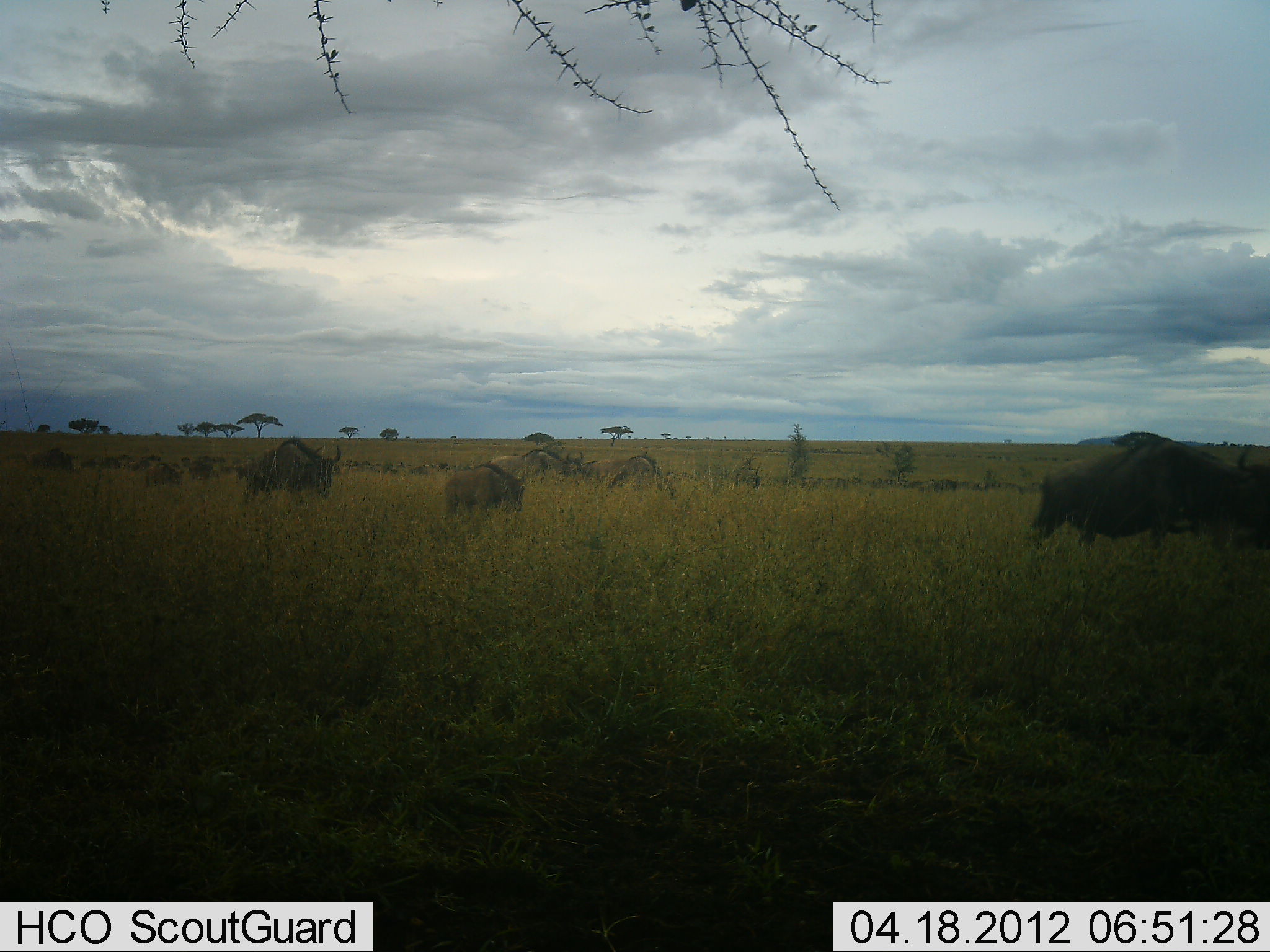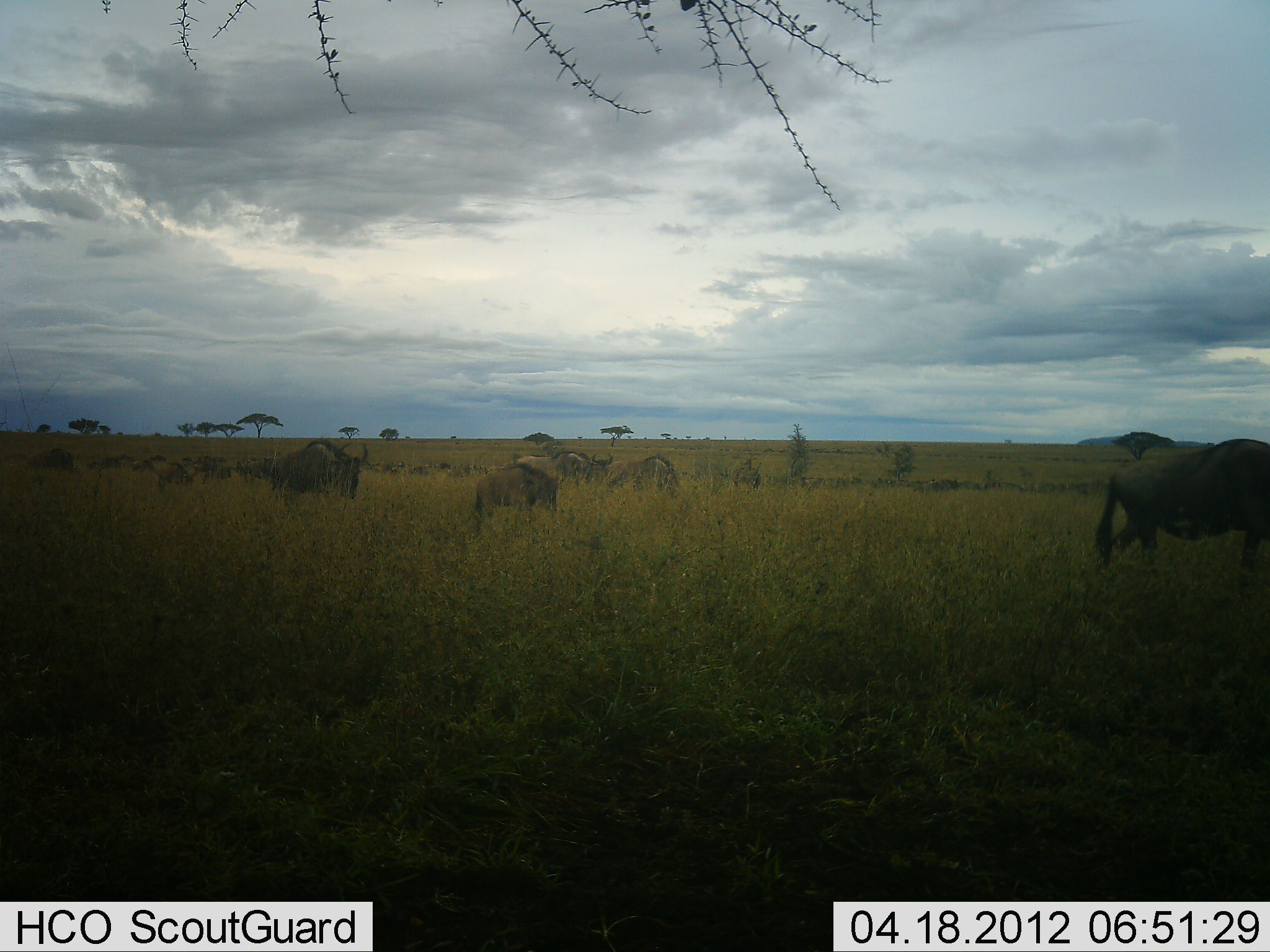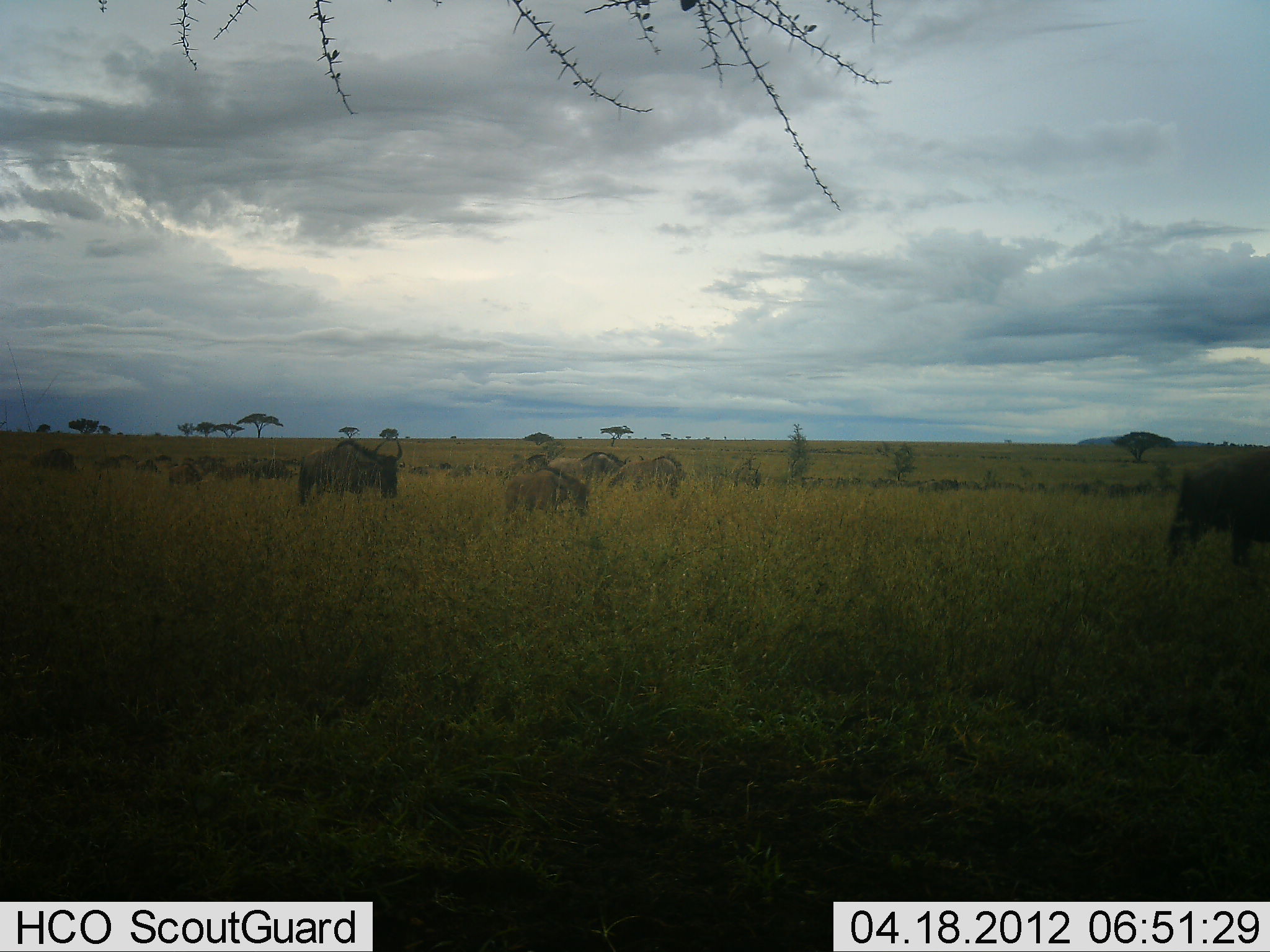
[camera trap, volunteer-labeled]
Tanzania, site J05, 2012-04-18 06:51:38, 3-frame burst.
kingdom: Animalia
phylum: Chordata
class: Mammalia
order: Artiodactyla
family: Bovidae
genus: Connochaetes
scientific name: Connochaetes taurinus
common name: blue wildebeest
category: wildebeest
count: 11-50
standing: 4%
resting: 4%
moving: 81%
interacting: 0%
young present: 19%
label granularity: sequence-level